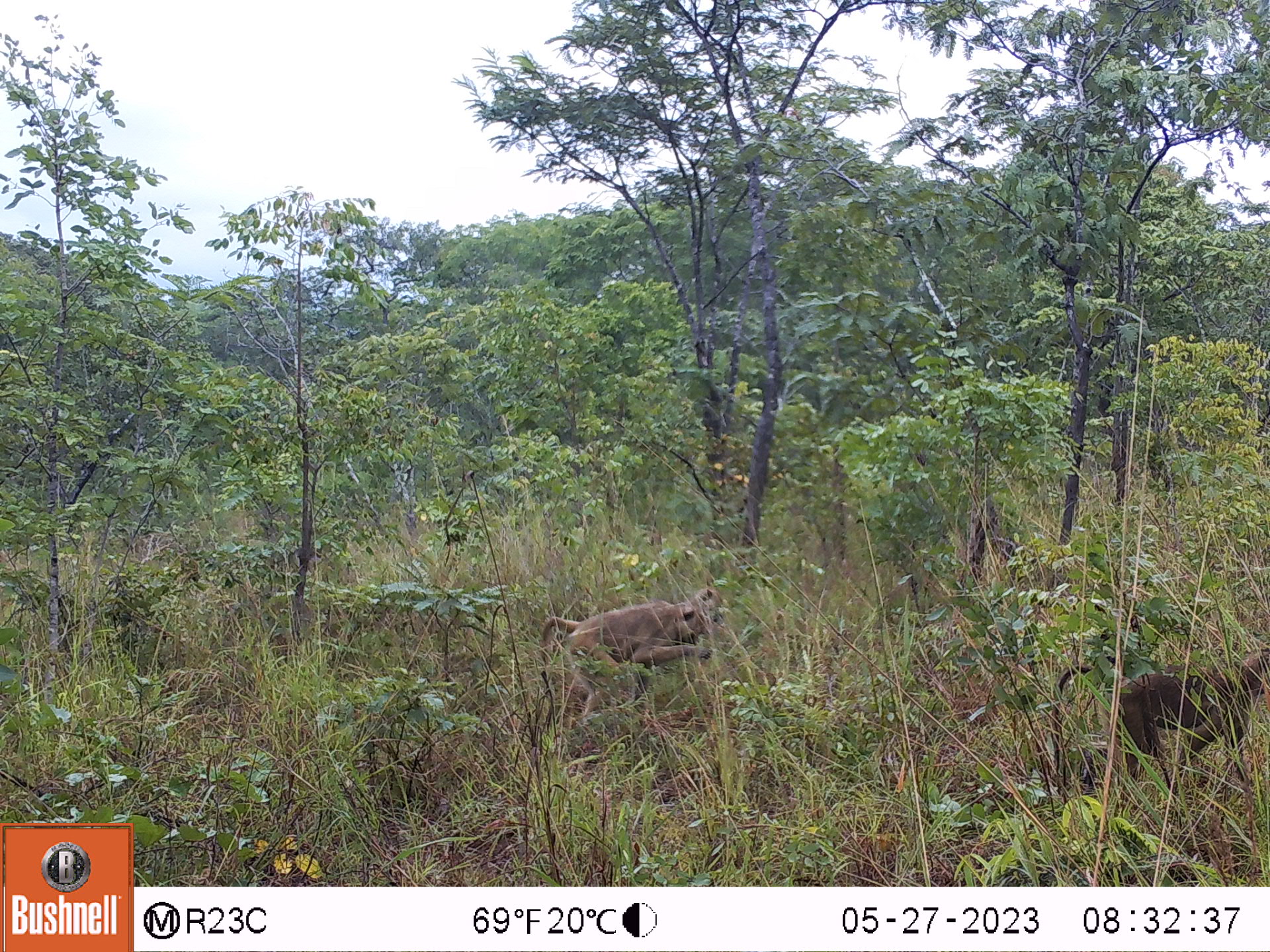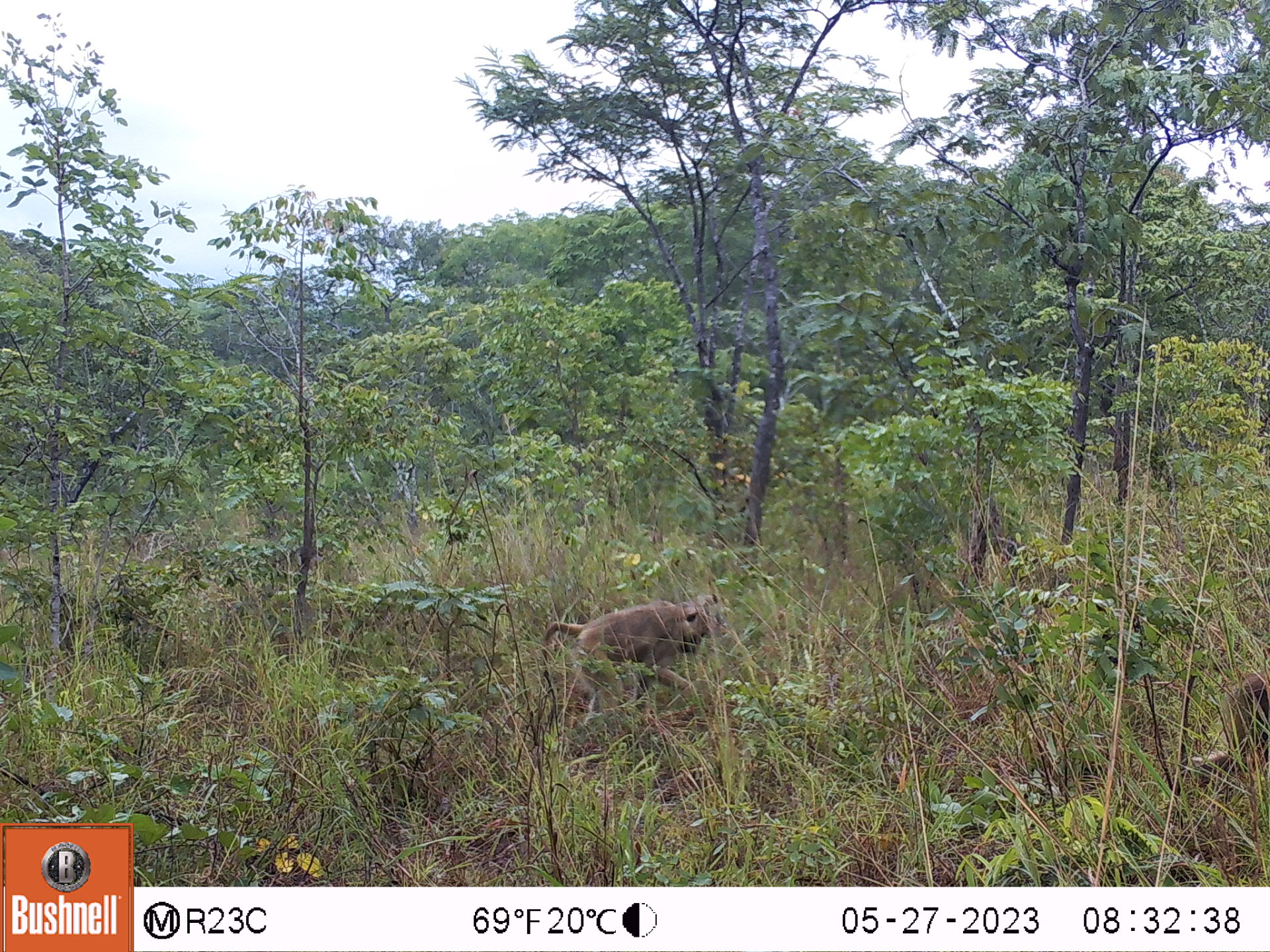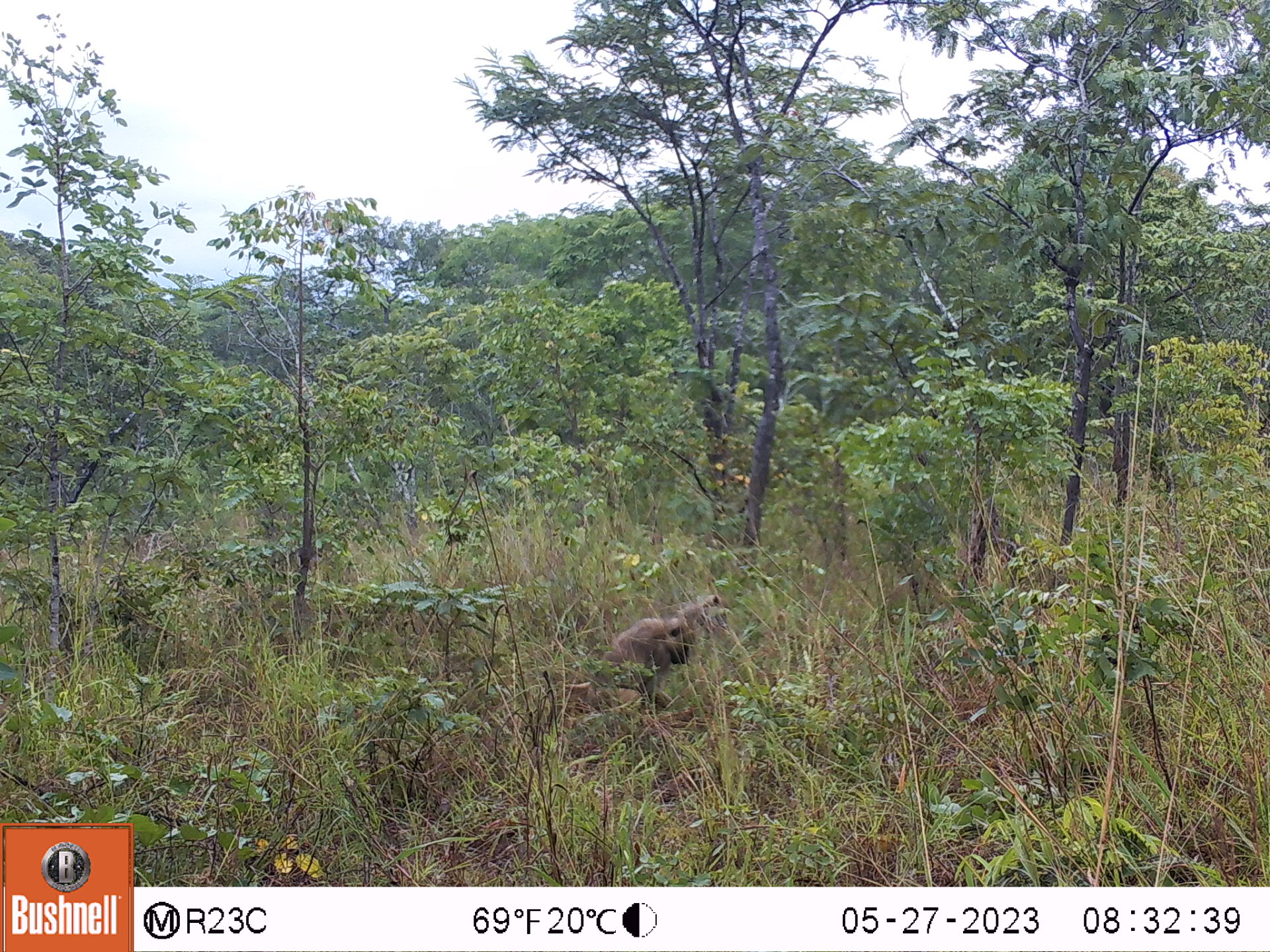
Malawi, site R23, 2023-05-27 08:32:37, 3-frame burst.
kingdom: Animalia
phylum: Chordata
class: Mammalia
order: Primates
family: Cercopithecidae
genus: Papio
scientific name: Papio cynocephalus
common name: yellow baboon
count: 2